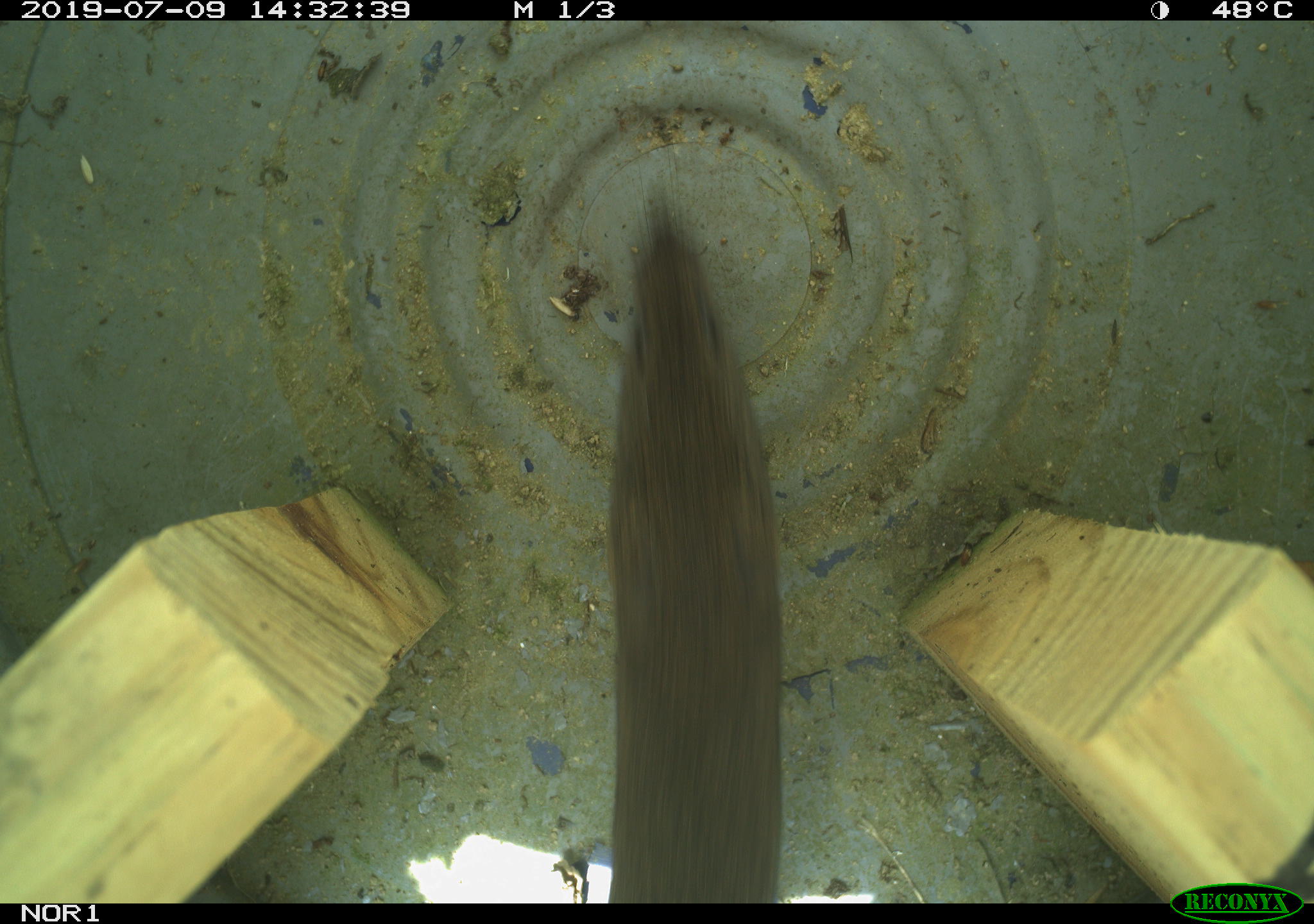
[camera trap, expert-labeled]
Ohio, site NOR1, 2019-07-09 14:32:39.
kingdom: Animalia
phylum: Chordata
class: Mammalia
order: Rodentia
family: Cricetidae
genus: Microtus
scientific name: Microtus pennsylvanicus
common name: meadow vole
Meadow vole (Microtus pennsylvanicus).